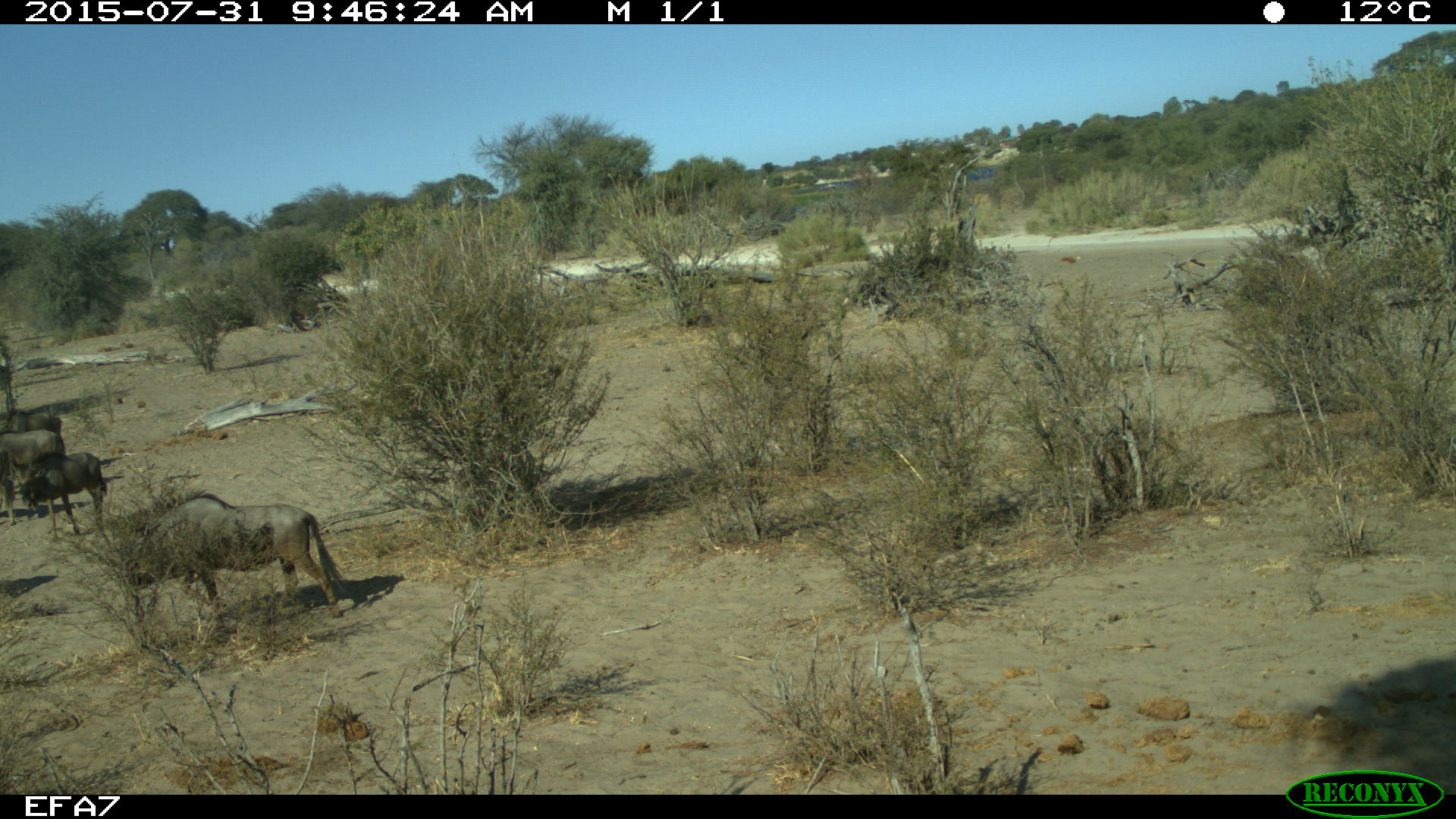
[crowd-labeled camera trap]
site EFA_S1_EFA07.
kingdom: Animalia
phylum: Chordata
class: Mammalia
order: Artiodactyla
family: Bovidae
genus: Connochaetes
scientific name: Connochaetes taurinus taurinus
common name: blue wildebeest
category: wildebeestblue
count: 3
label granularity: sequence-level